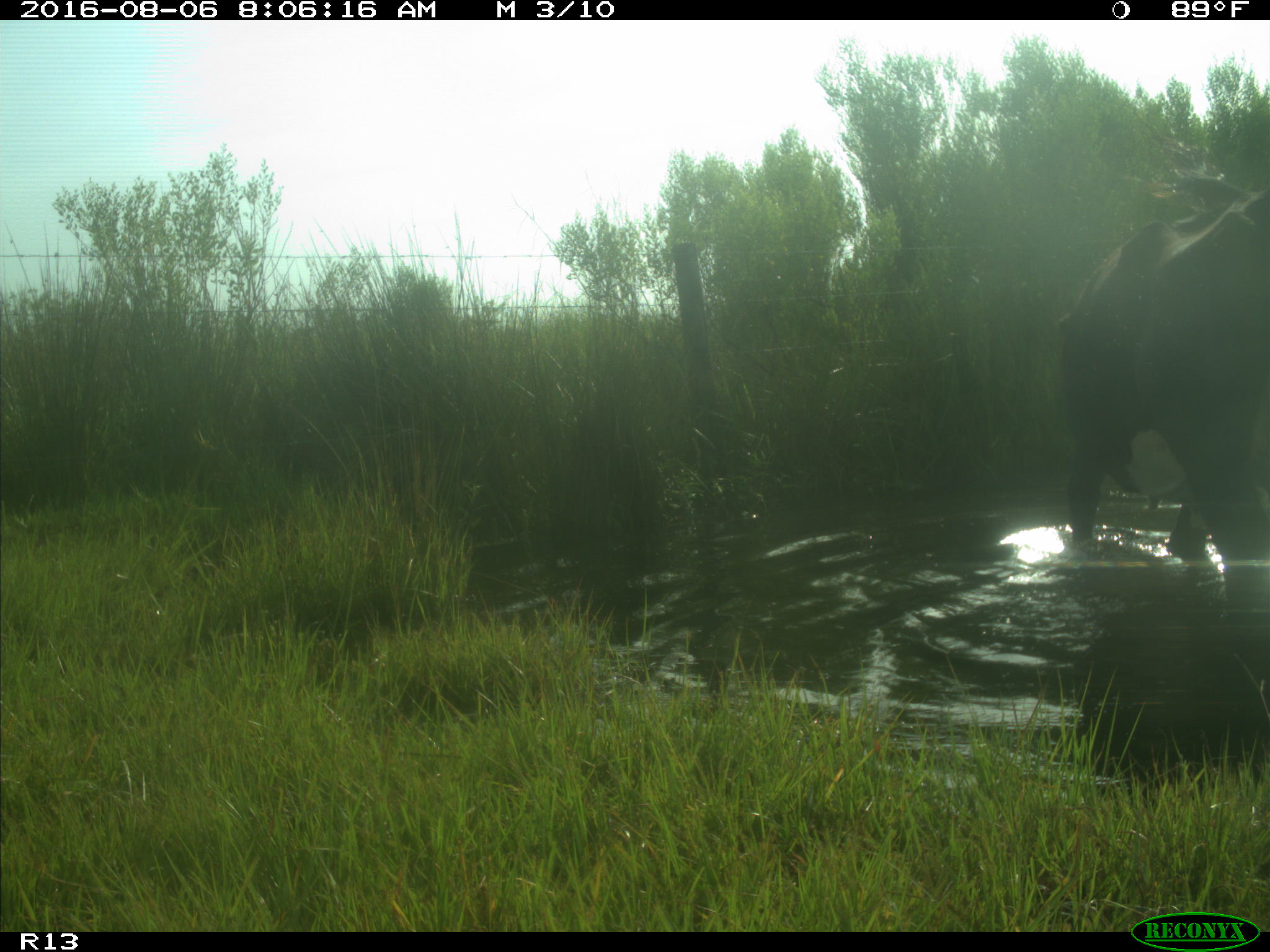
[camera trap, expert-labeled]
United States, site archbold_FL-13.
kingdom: Animalia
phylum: Chordata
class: Mammalia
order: Artiodactyla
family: Bovidae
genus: Bos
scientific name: Bos taurus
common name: domestic cow